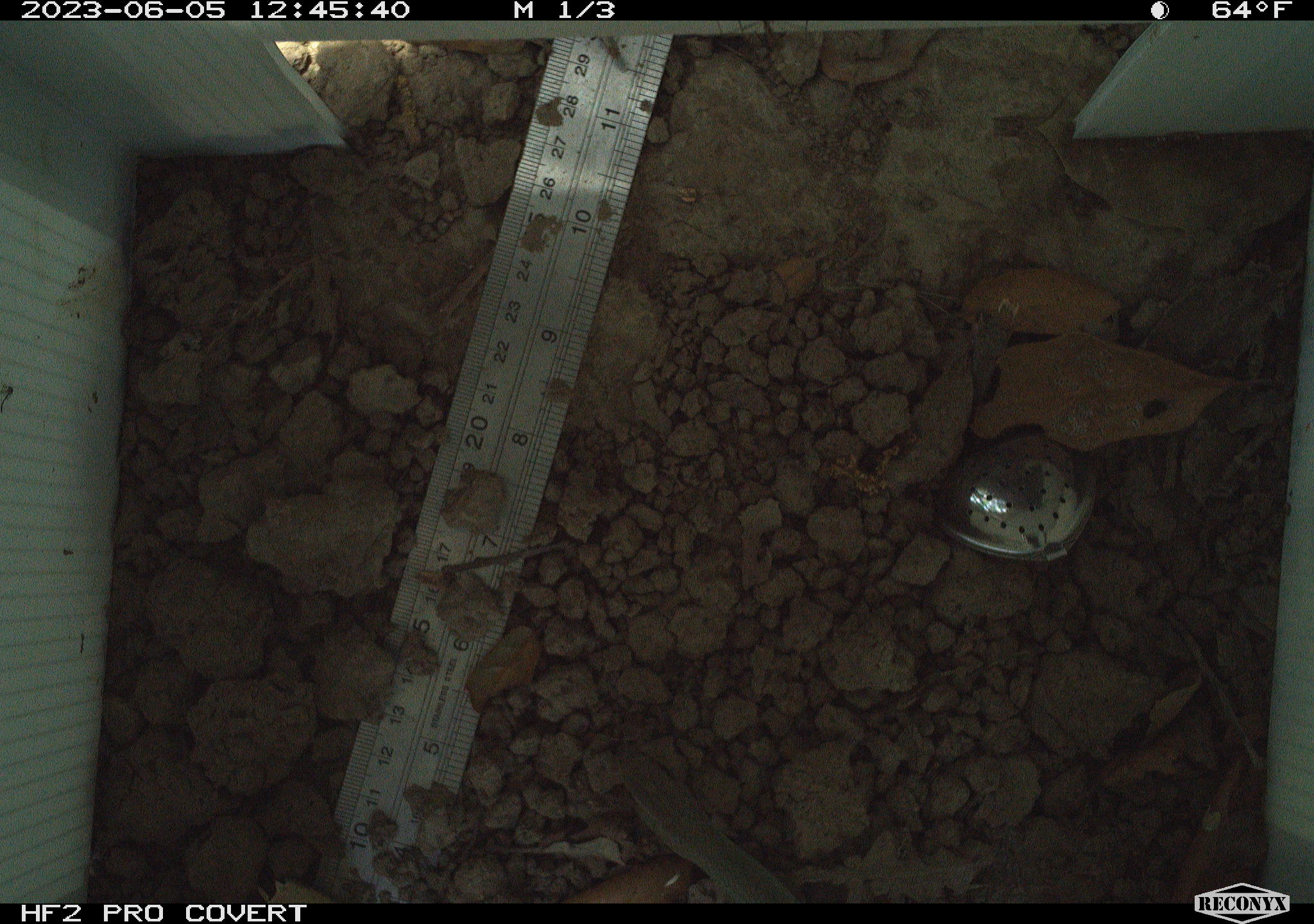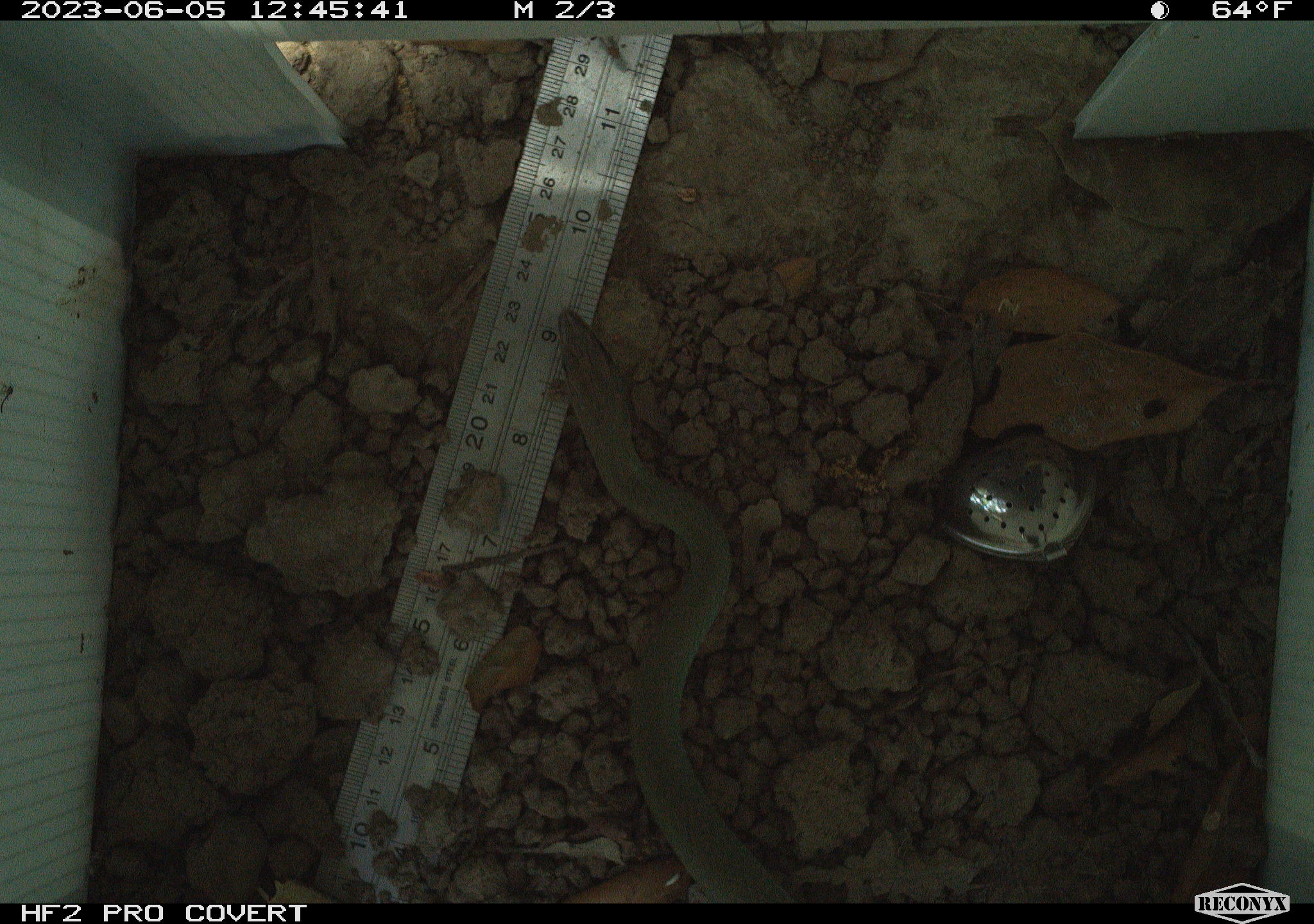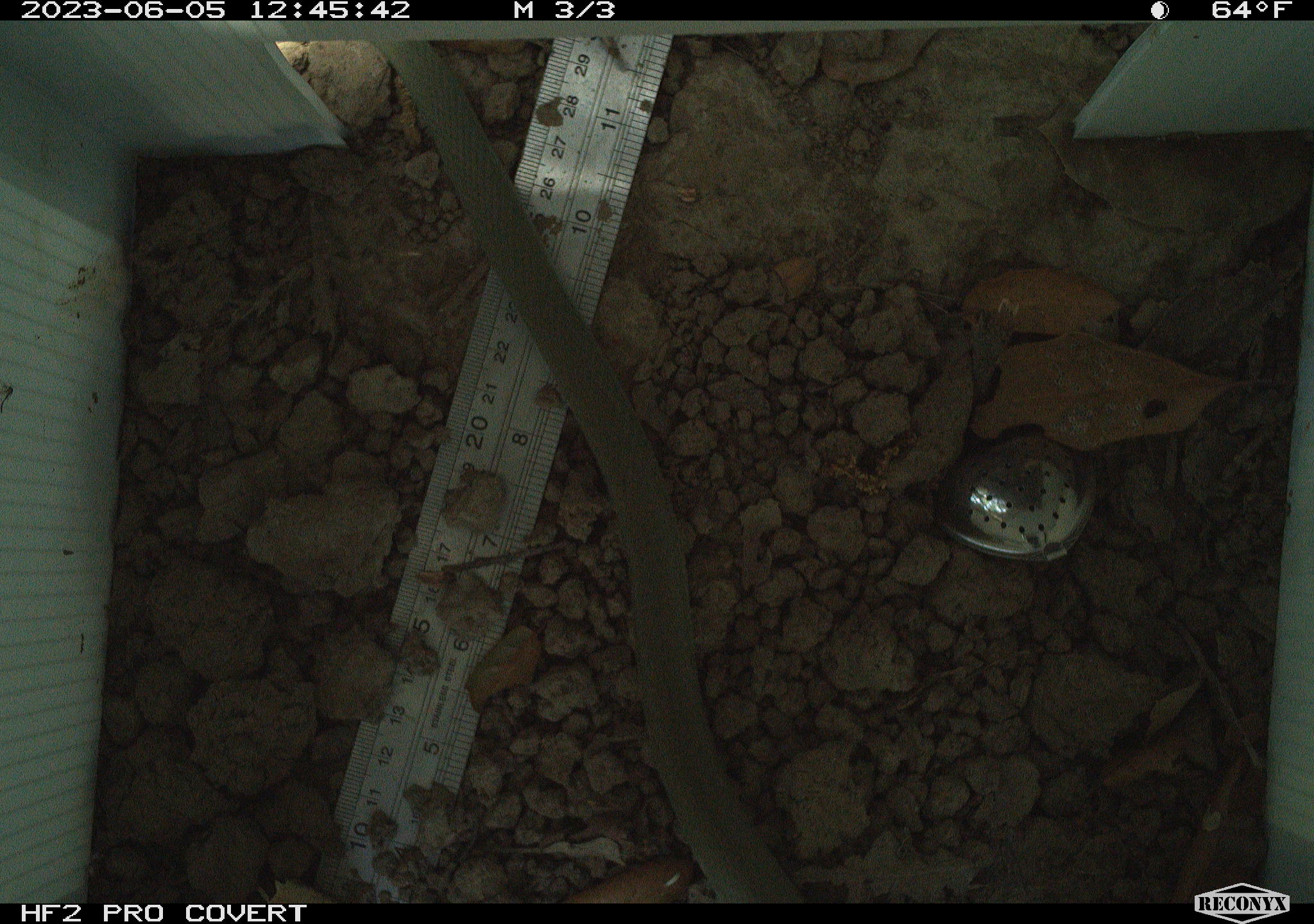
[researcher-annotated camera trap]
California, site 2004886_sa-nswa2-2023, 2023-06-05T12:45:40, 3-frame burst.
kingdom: Animalia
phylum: Chordata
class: Reptilia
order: Squamata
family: Colubridae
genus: Coluber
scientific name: Coluber constrictor mormon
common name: western yellow-bellied racer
Western yellow-bellied racer (Coluber constrictor mormon).